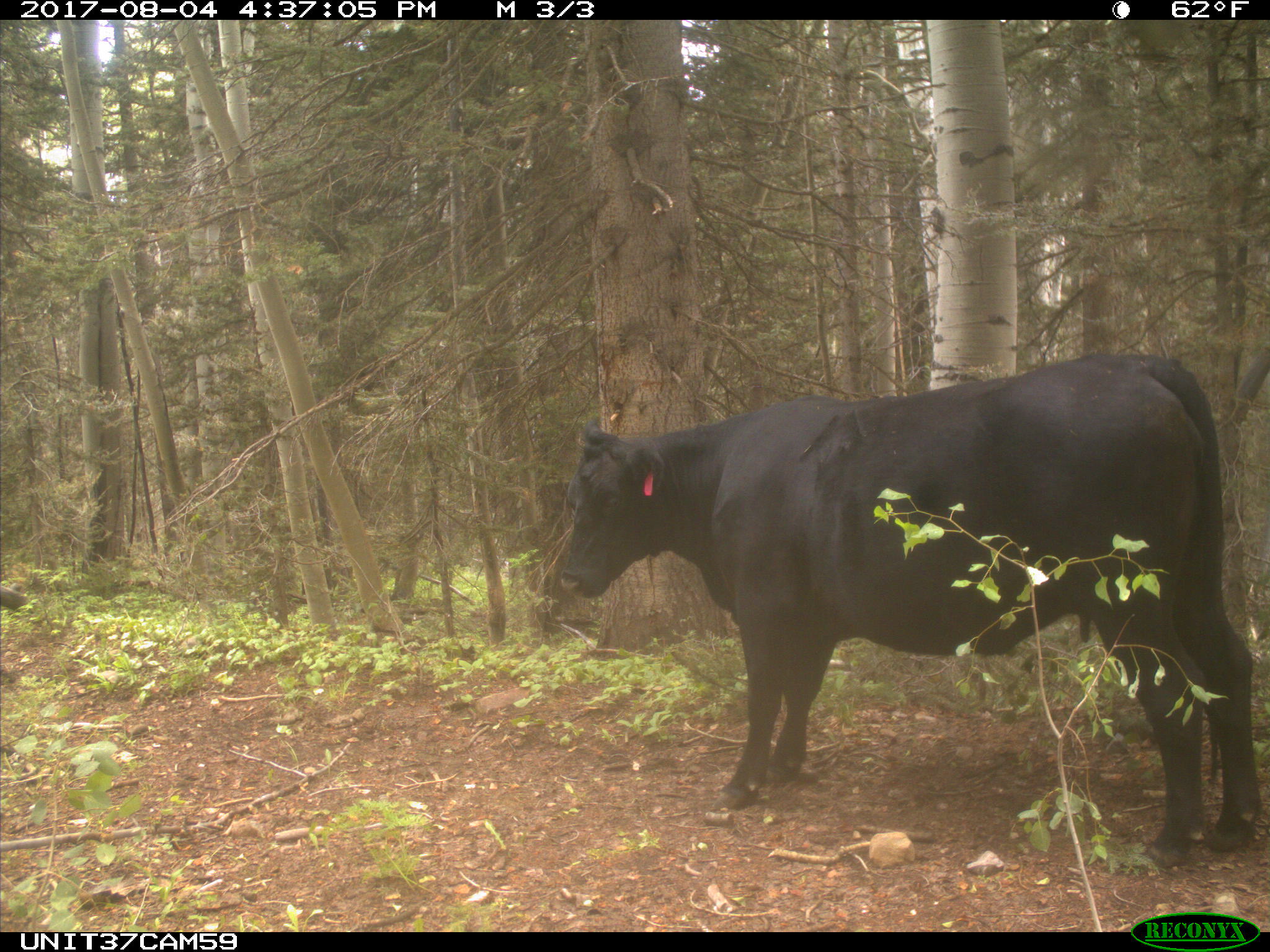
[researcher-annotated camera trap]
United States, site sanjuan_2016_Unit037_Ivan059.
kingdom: Animalia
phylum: Chordata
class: Mammalia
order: Artiodactyla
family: Bovidae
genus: Bos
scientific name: Bos taurus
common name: domestic cow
Bos taurus (domestic cow).